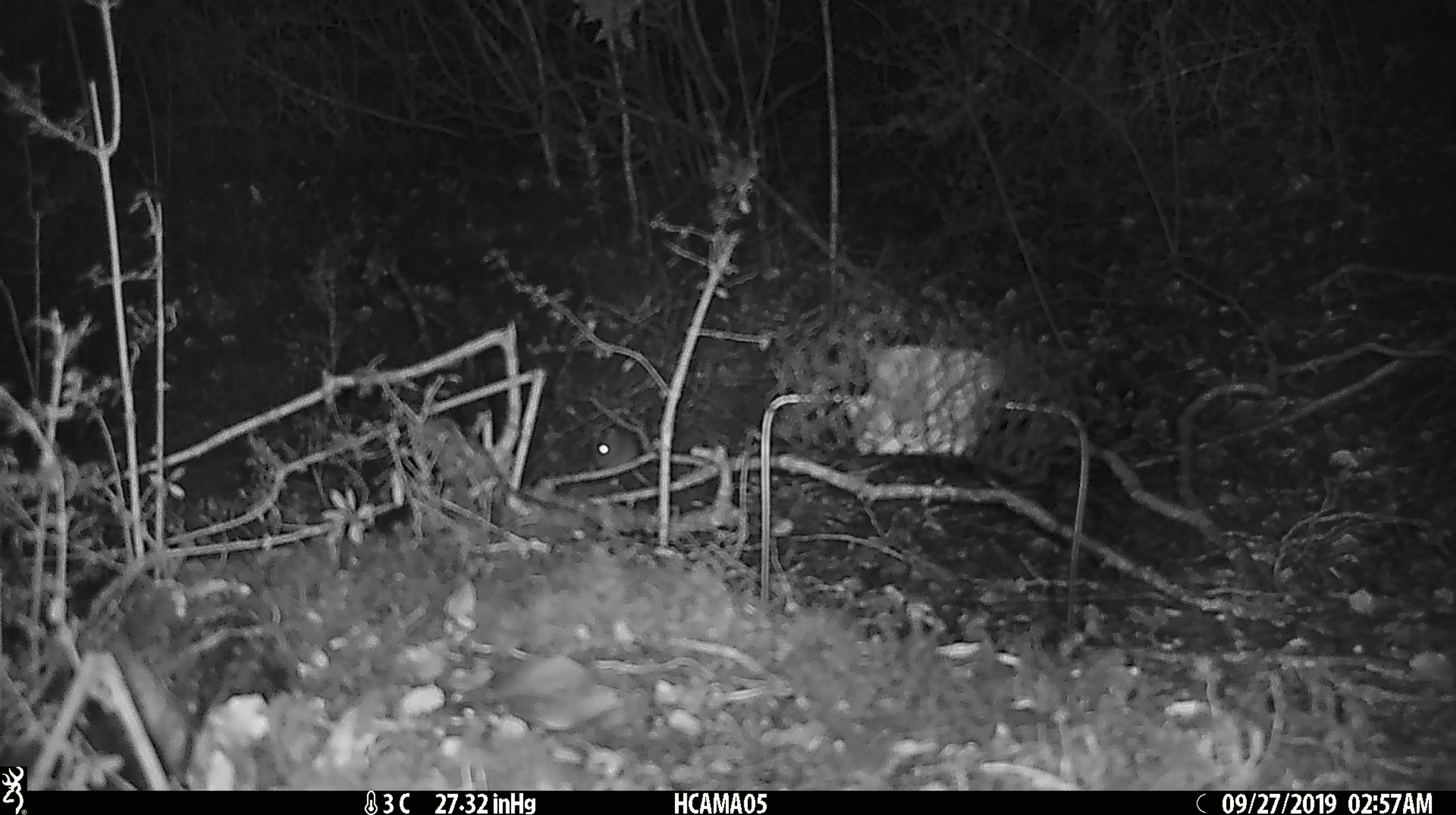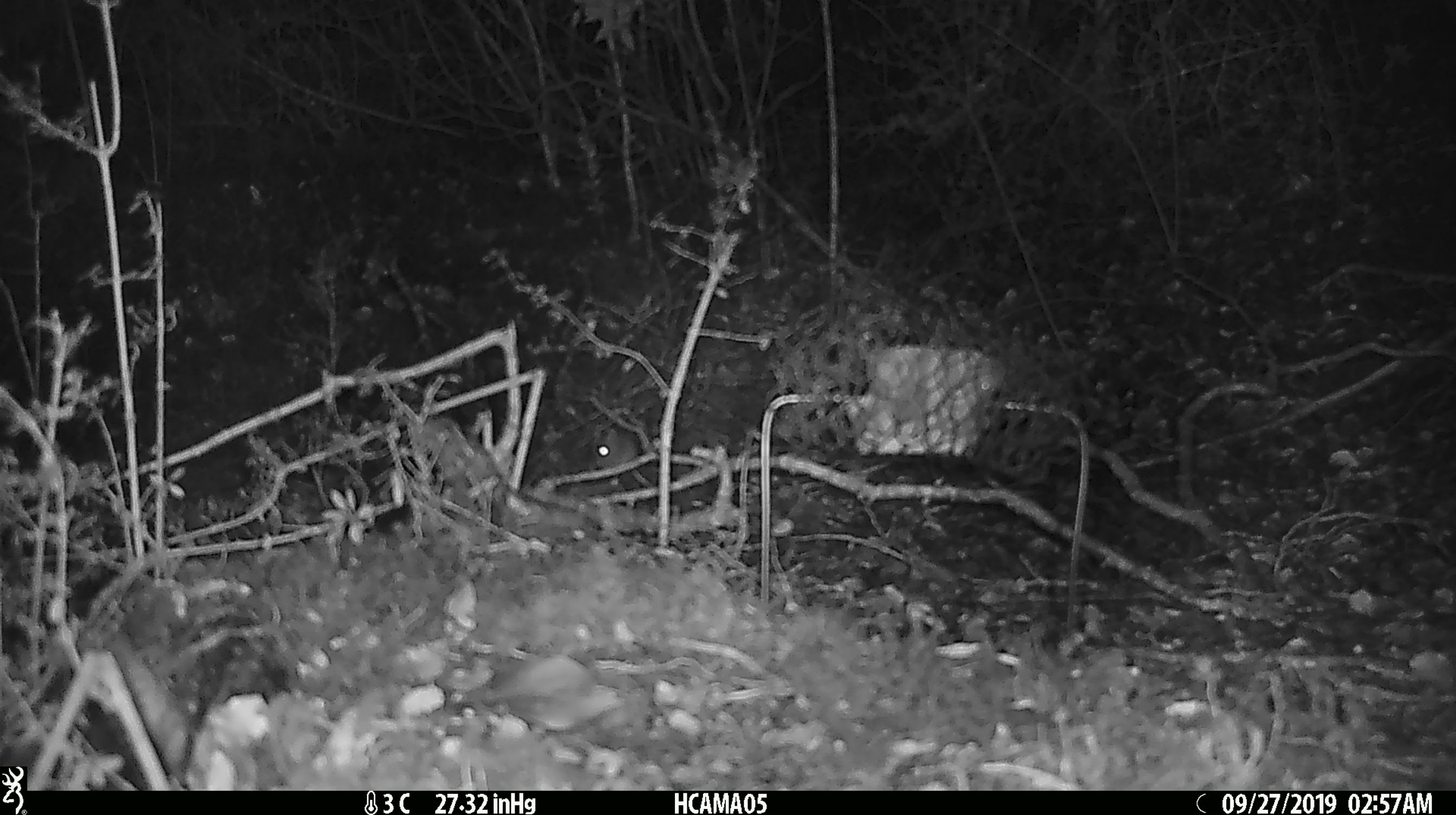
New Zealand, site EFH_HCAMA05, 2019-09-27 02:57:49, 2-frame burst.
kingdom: Animalia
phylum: Chordata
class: Mammalia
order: Rodentia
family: Muridae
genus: Mus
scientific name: Mus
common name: mouse